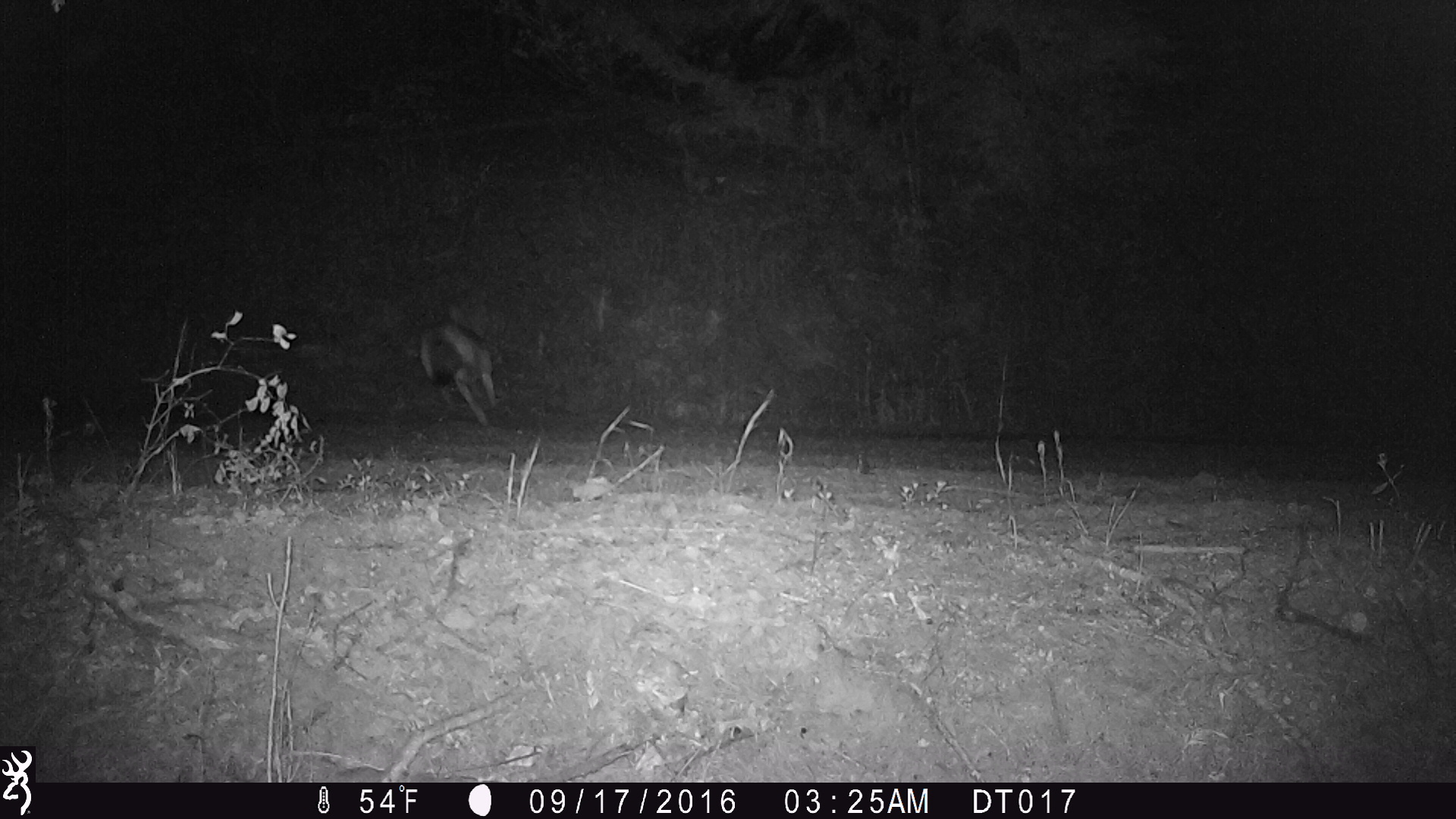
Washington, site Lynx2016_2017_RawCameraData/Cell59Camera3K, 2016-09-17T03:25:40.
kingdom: Animalia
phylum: Chordata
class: Mammalia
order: Carnivora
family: Canidae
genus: Canis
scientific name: Canis latrans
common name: coyote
Canis latrans (coyote). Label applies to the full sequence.